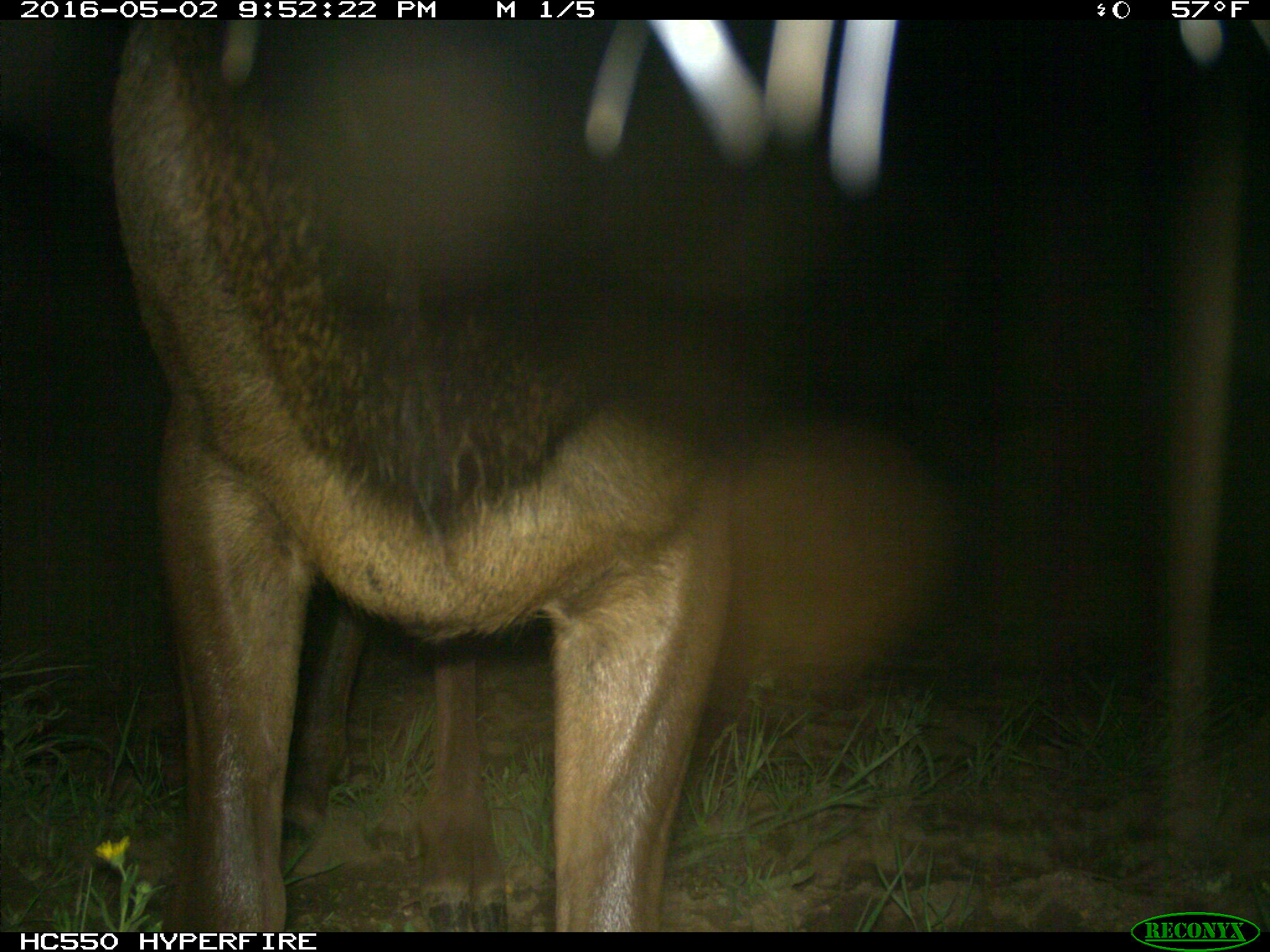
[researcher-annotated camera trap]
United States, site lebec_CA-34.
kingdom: Animalia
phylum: Chordata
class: Mammalia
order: Artiodactyla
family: Cervidae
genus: Cervus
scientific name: Cervus canadensis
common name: elk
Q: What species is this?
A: Cervus canadensis (elk).